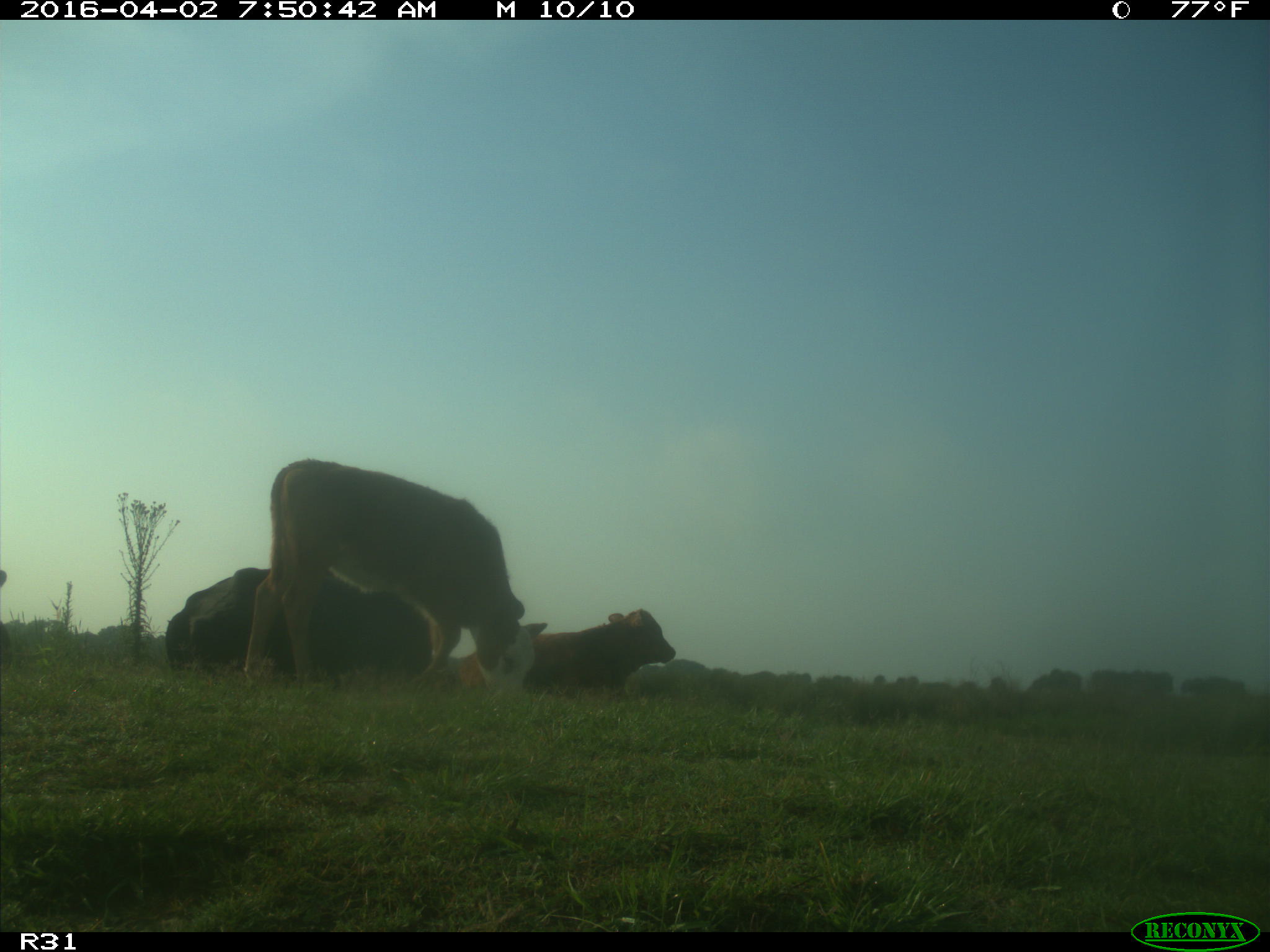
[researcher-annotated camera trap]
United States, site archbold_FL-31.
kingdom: Animalia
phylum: Chordata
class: Mammalia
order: Artiodactyla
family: Bovidae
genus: Bos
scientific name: Bos taurus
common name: domestic cow